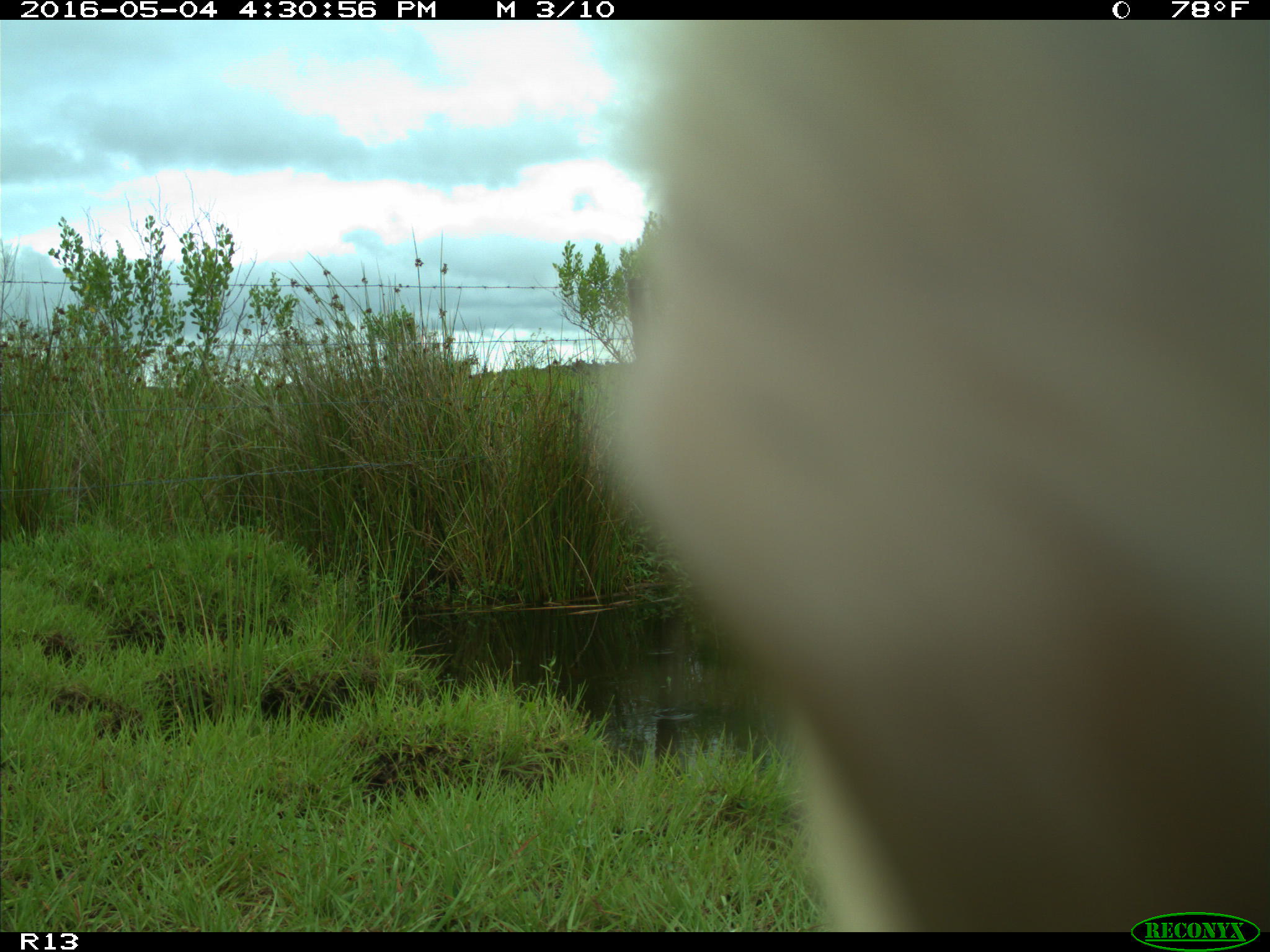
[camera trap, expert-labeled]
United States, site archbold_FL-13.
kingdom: Animalia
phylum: Chordata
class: Mammalia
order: Artiodactyla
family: Bovidae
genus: Bos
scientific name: Bos taurus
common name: domestic cow